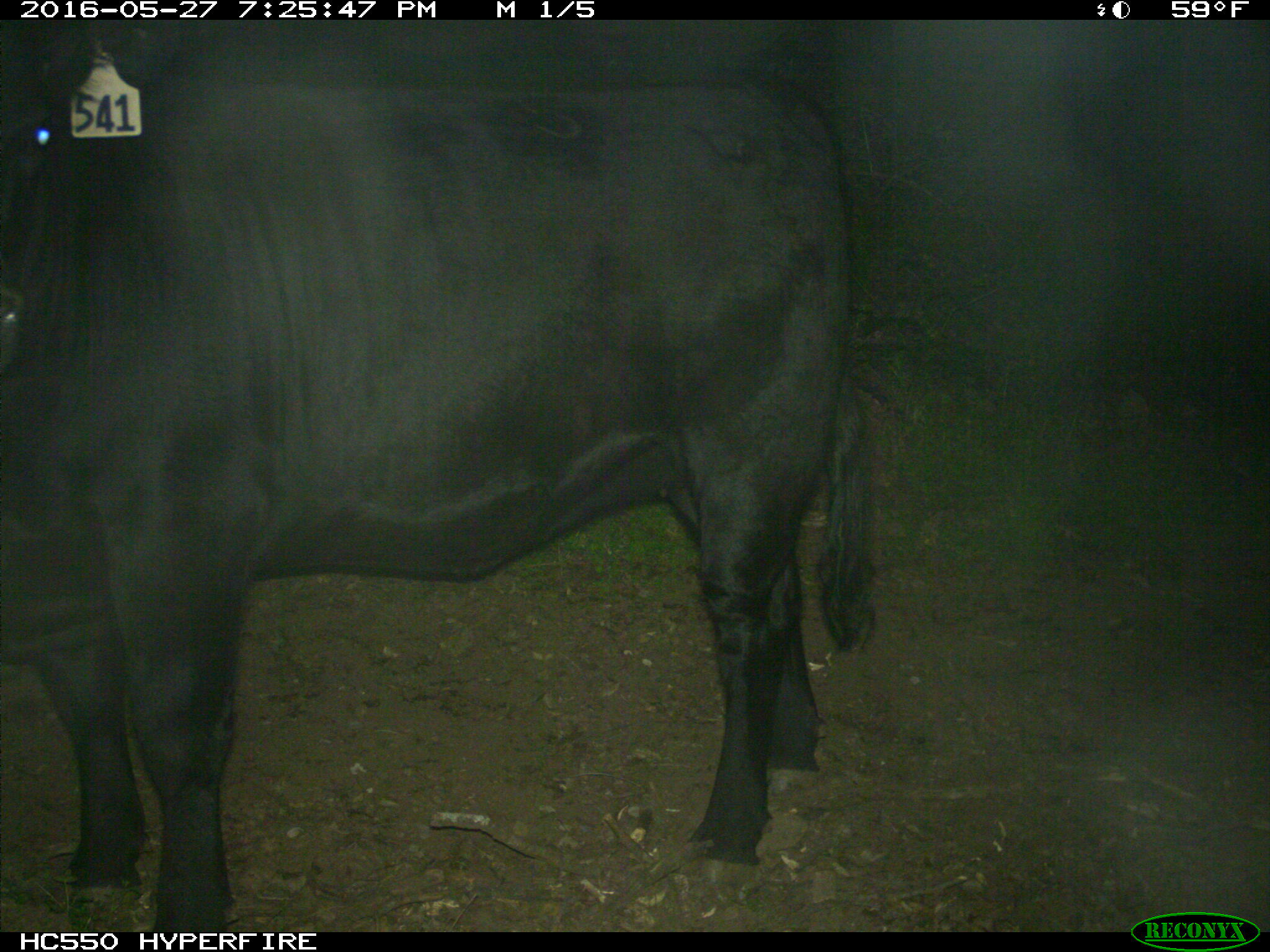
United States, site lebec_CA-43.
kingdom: Animalia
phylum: Chordata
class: Mammalia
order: Artiodactyla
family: Bovidae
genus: Bos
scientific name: Bos taurus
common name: domestic cow